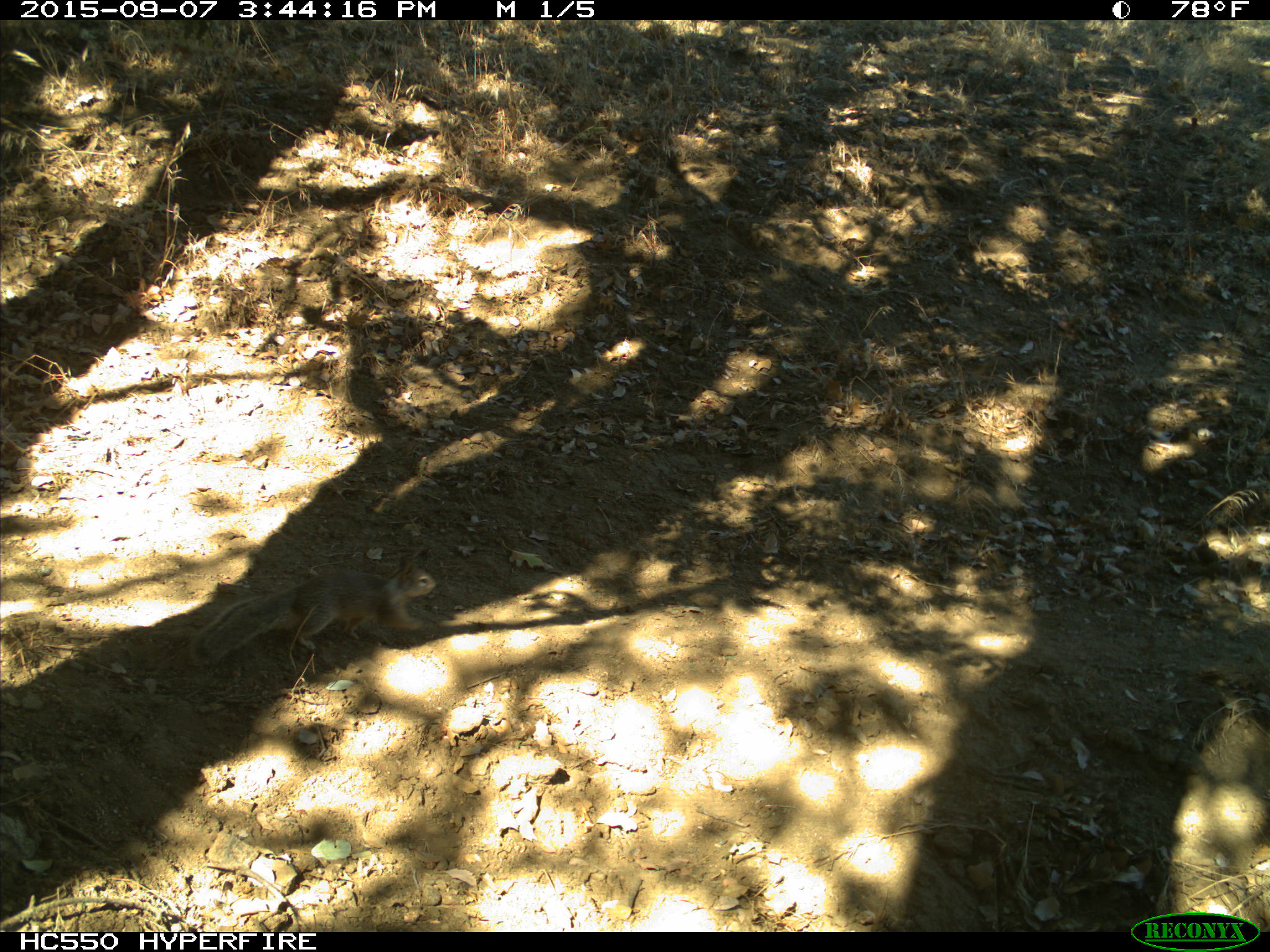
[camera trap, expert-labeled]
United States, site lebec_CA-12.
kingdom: Animalia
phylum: Chordata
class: Mammalia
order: Rodentia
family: Sciuridae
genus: Otospermophilus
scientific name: Otospermophilus beecheyi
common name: california ground squirrel